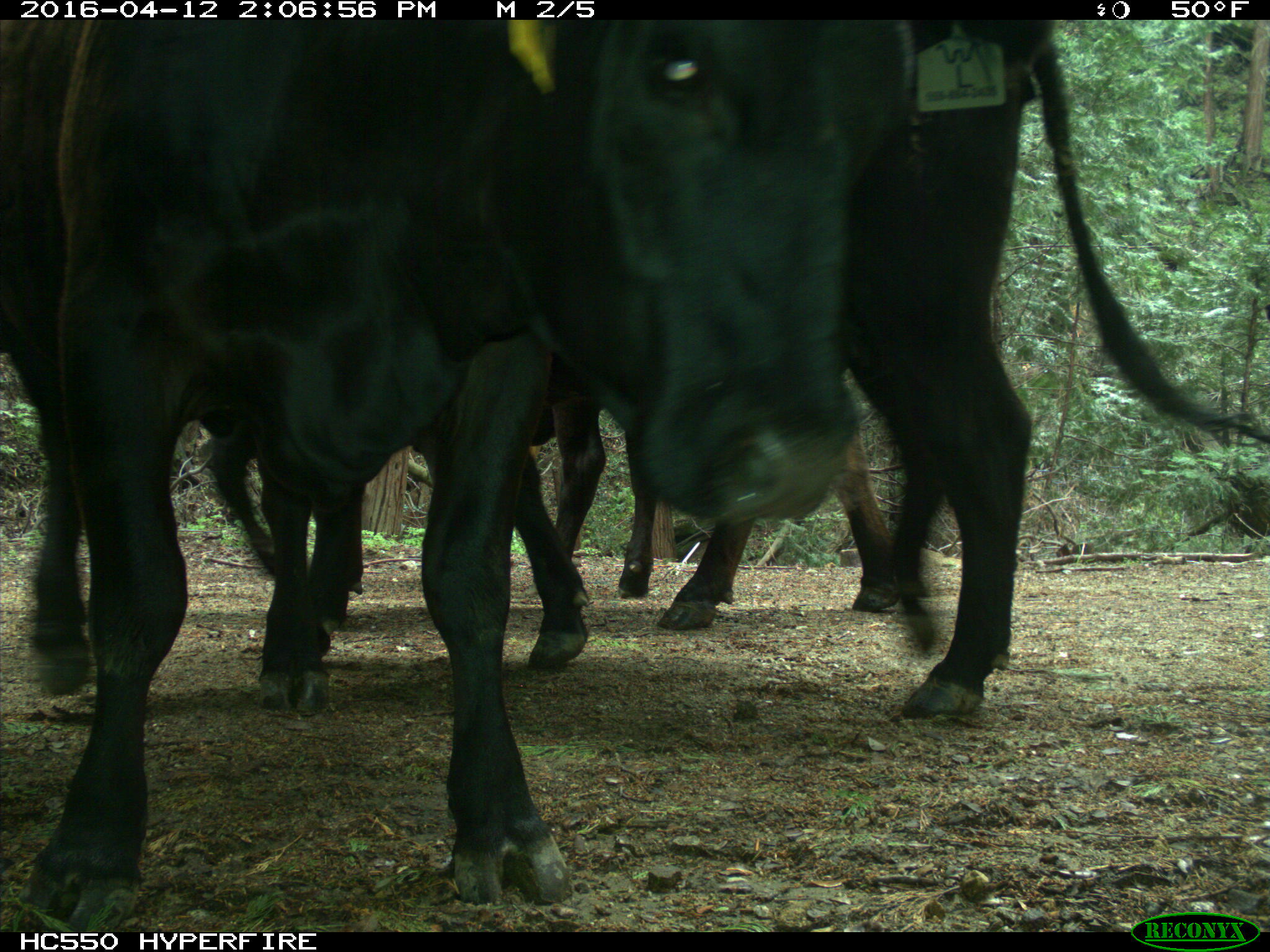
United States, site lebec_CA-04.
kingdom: Animalia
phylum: Chordata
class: Mammalia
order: Artiodactyla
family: Bovidae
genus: Bos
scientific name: Bos taurus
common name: domestic cow